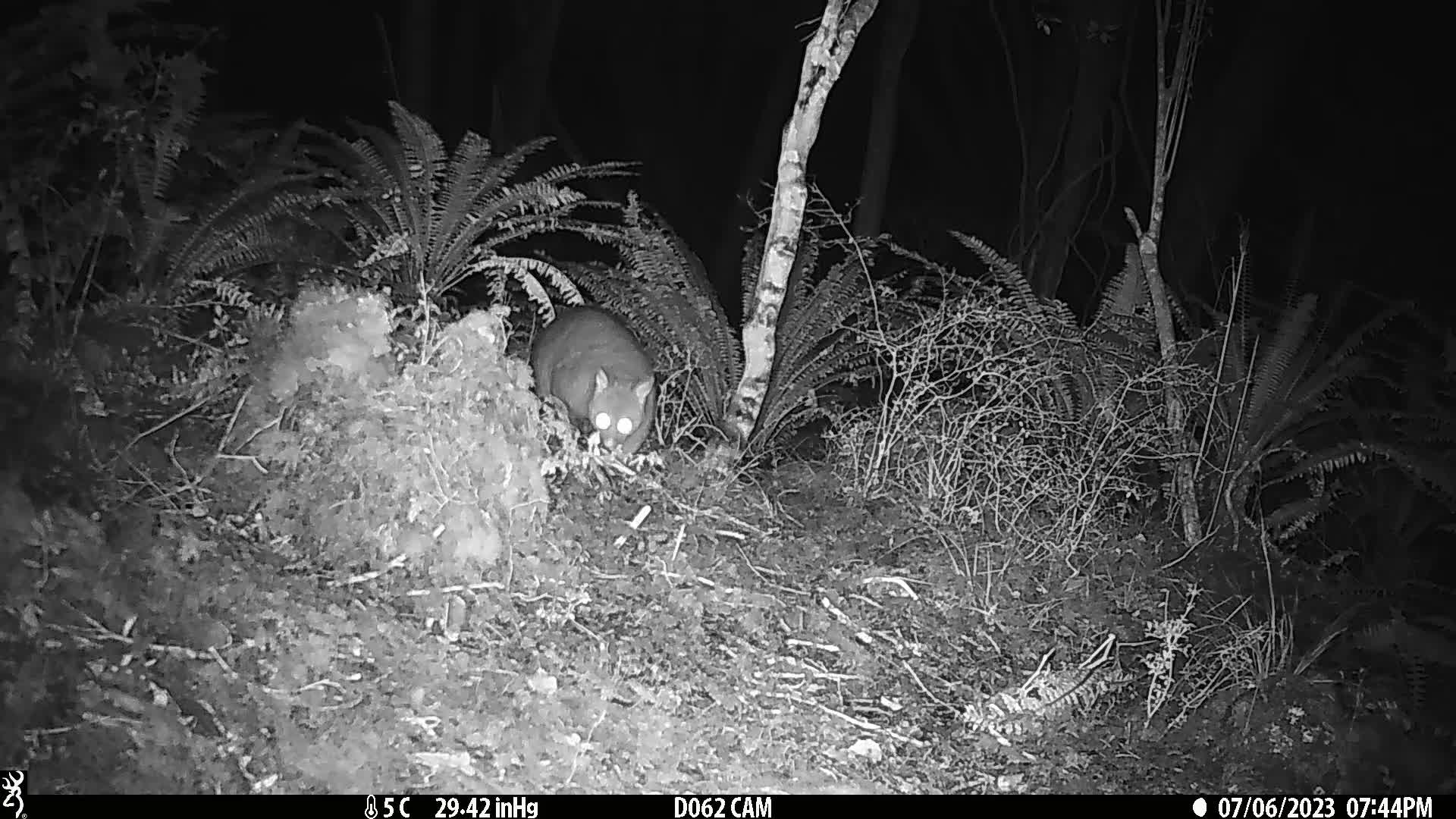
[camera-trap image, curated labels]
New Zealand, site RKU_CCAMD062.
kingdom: Animalia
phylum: Chordata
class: Mammalia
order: Diprotodontia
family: Phalangeridae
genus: Trichosurus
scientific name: Trichosurus vulpecula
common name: common brushtail possum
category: possum